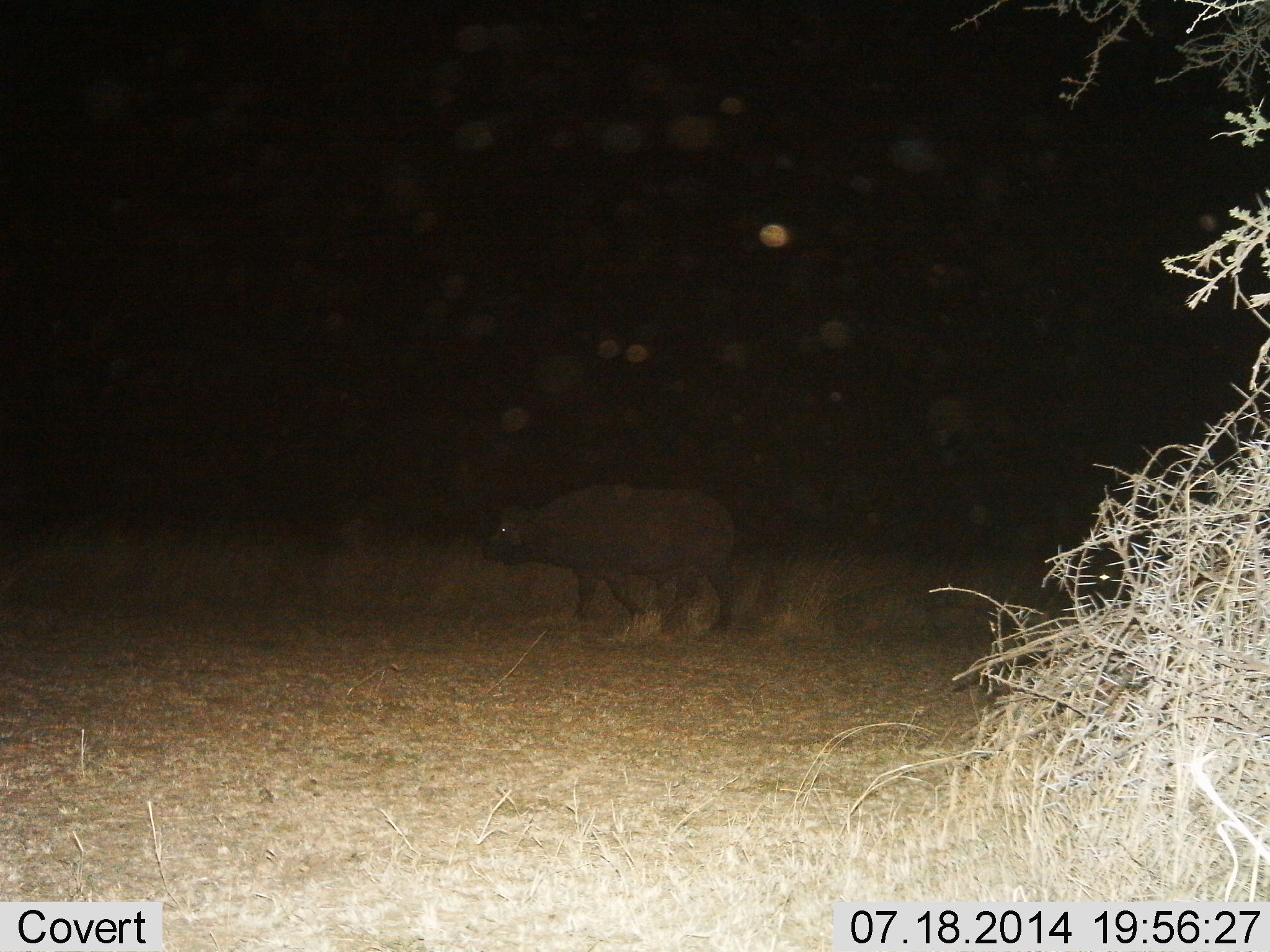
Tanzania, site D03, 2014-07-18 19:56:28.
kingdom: Animalia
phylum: Chordata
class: Mammalia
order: Artiodactyla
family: Bovidae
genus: Syncerus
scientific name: Syncerus caffer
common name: cape buffalo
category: buffalo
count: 1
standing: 10%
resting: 0%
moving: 90%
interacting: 0%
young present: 0%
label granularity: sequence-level